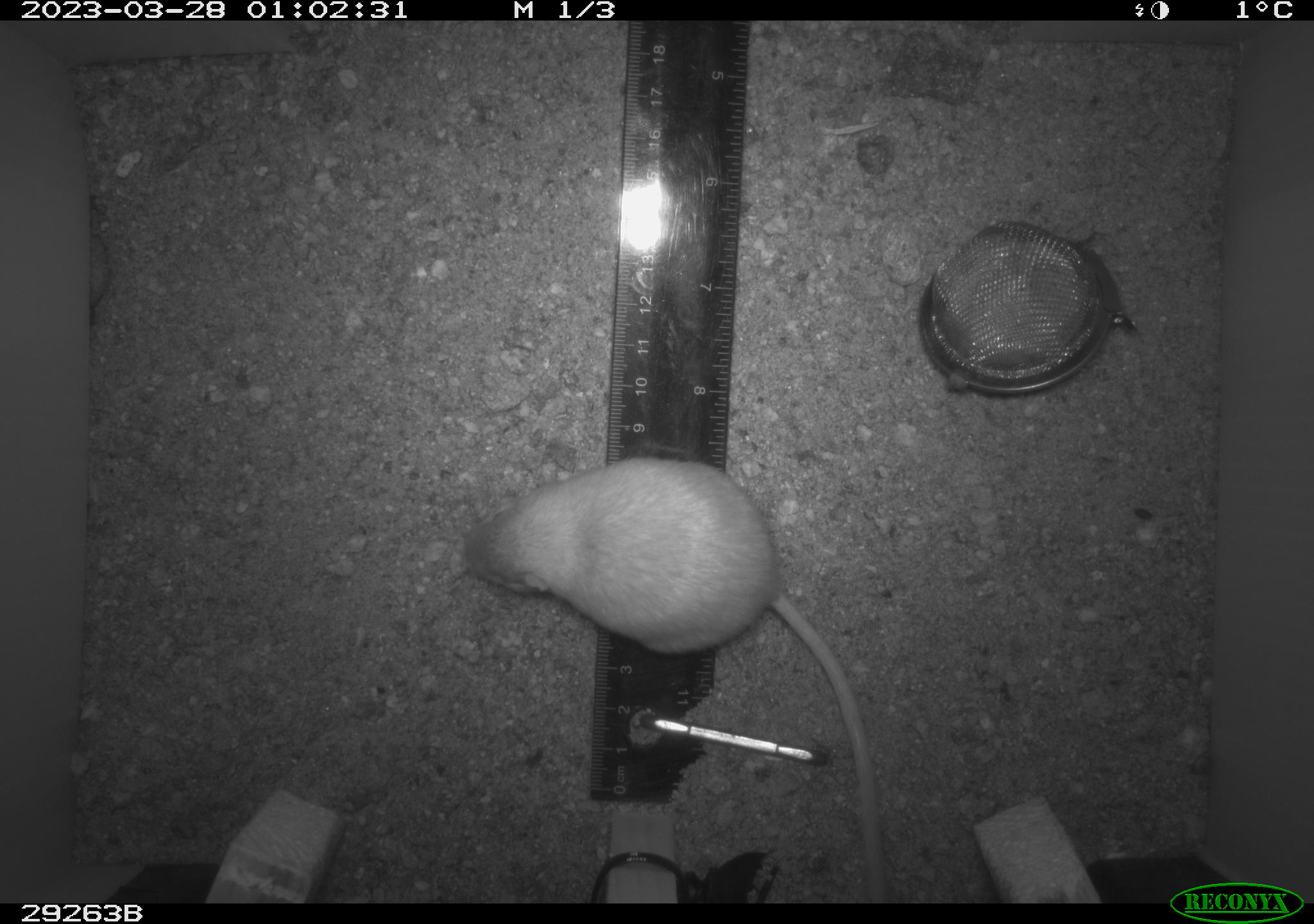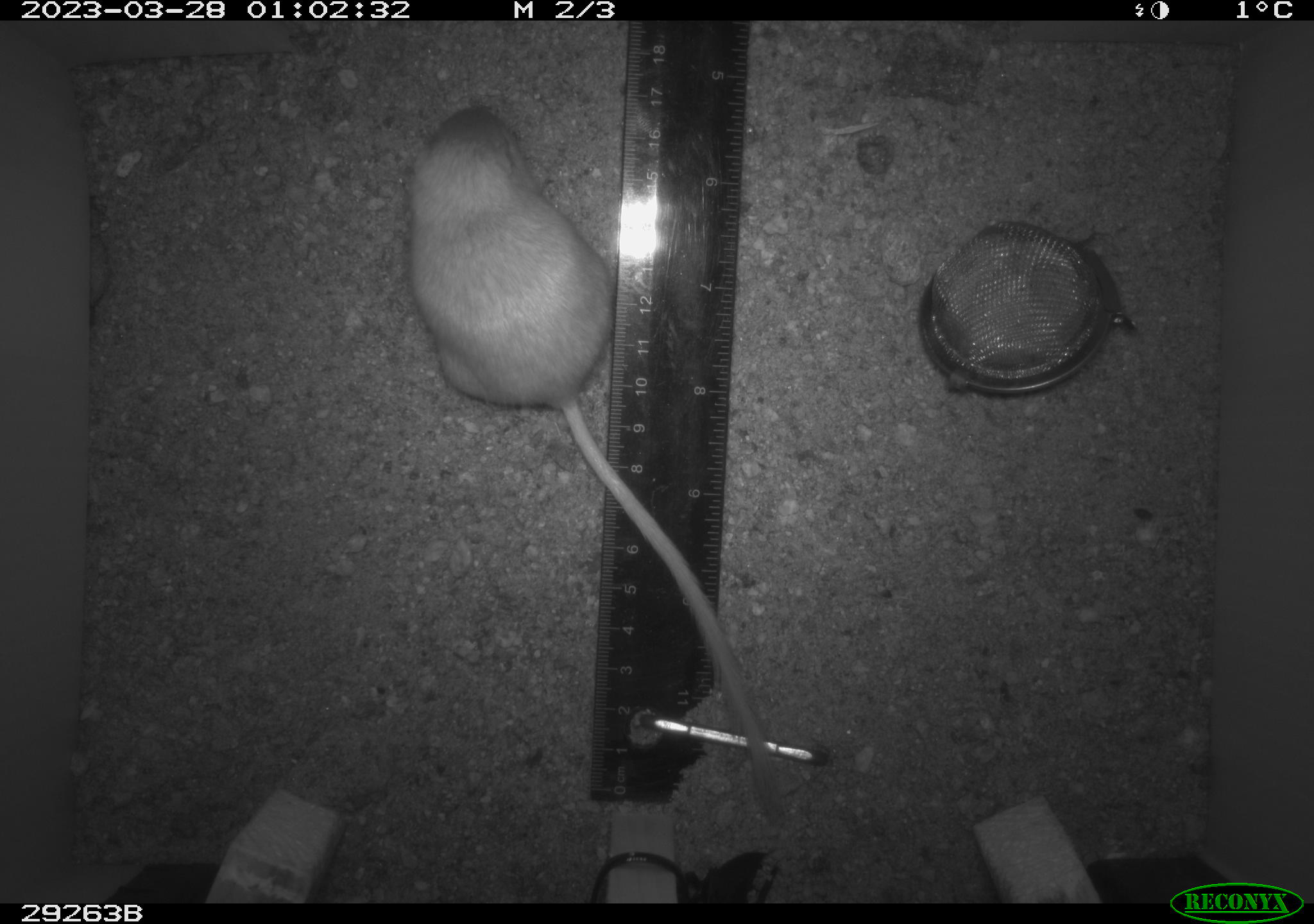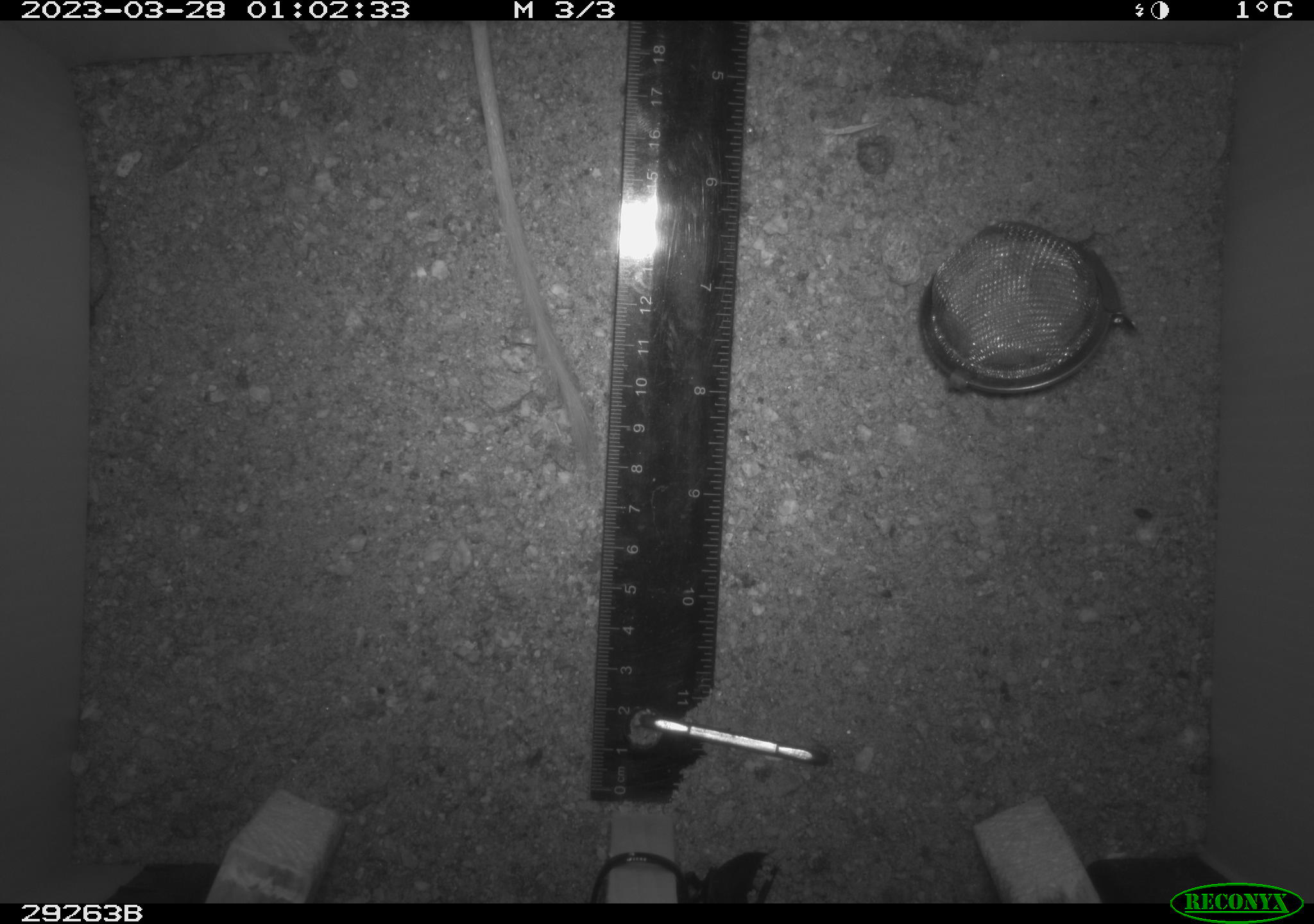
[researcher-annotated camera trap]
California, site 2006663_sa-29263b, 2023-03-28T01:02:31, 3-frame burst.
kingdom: Animalia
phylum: Chordata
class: Mammalia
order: Rodentia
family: Heteromyidae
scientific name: Heteromyidae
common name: kangaroo rats and pocket mice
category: heteromyidae family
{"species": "heteromyidae family (kangaroo rats and pocket mice) (Heteromyidae)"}